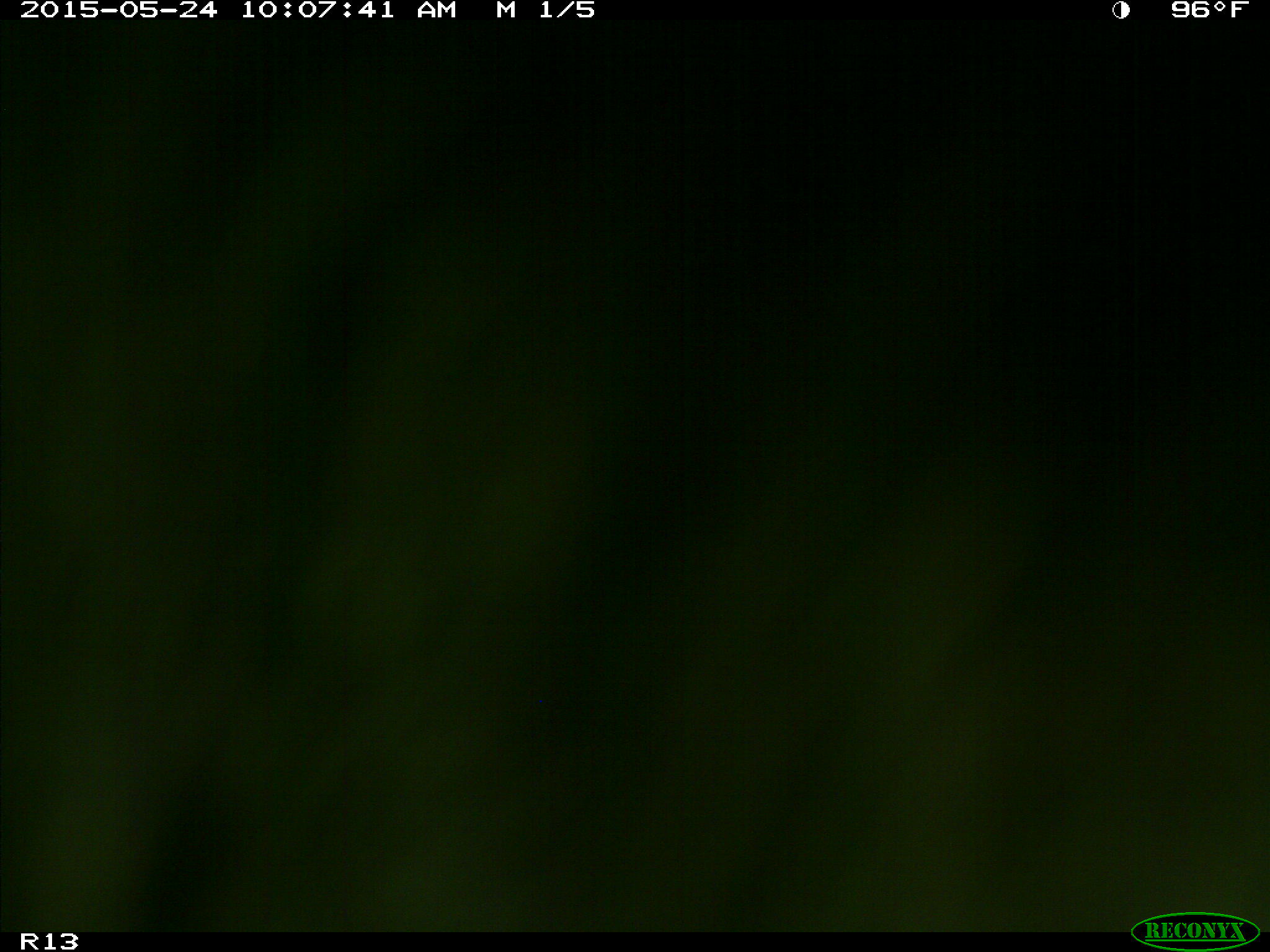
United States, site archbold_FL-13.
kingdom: Animalia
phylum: Chordata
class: Mammalia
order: Artiodactyla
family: Bovidae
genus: Bos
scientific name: Bos taurus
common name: domestic cow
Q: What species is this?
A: Bos taurus (domestic cow).